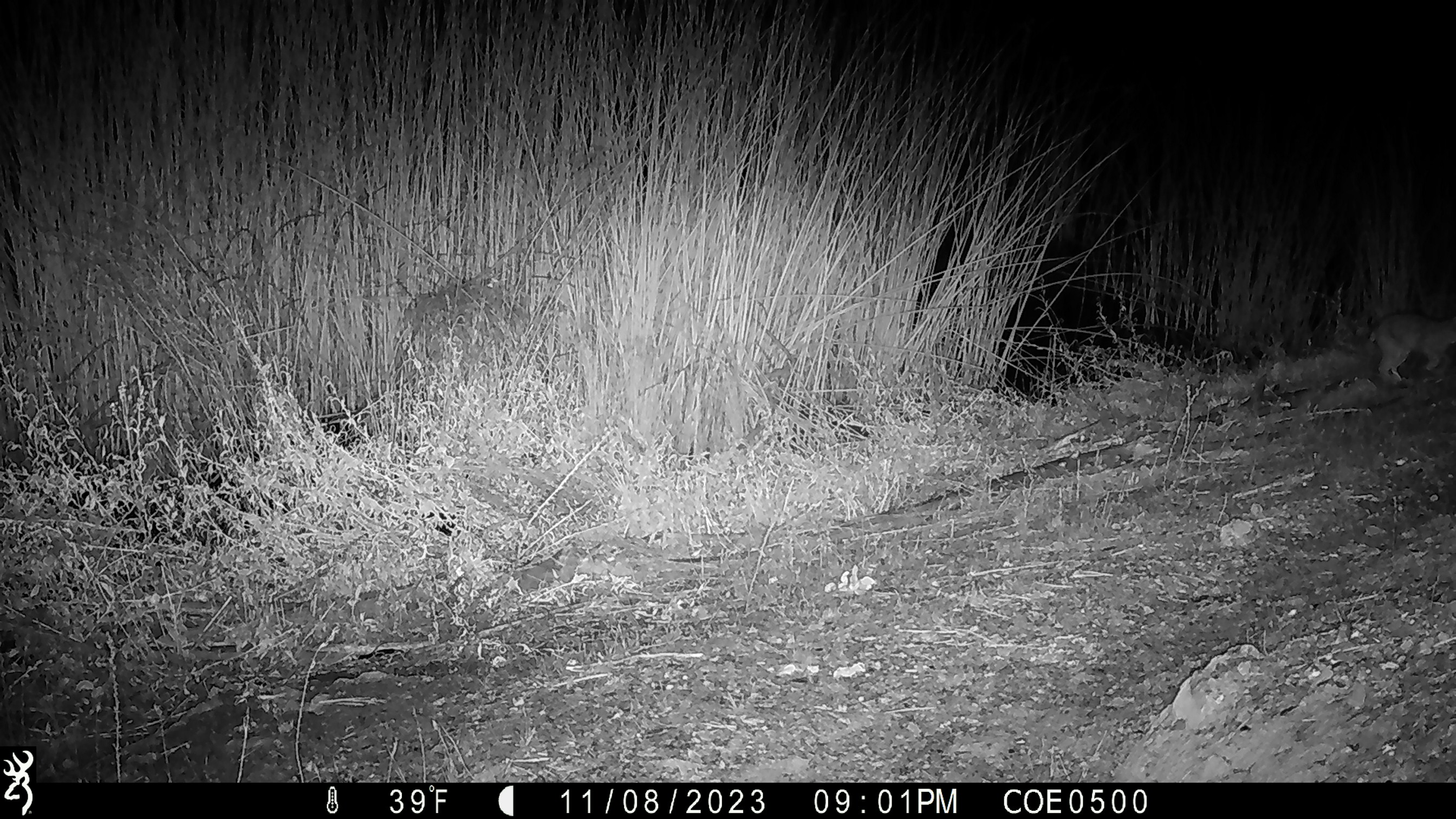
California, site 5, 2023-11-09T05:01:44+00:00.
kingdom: Animalia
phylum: Chordata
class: Mammalia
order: Carnivora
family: Felidae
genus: Lynx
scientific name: Lynx rufus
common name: bobcat